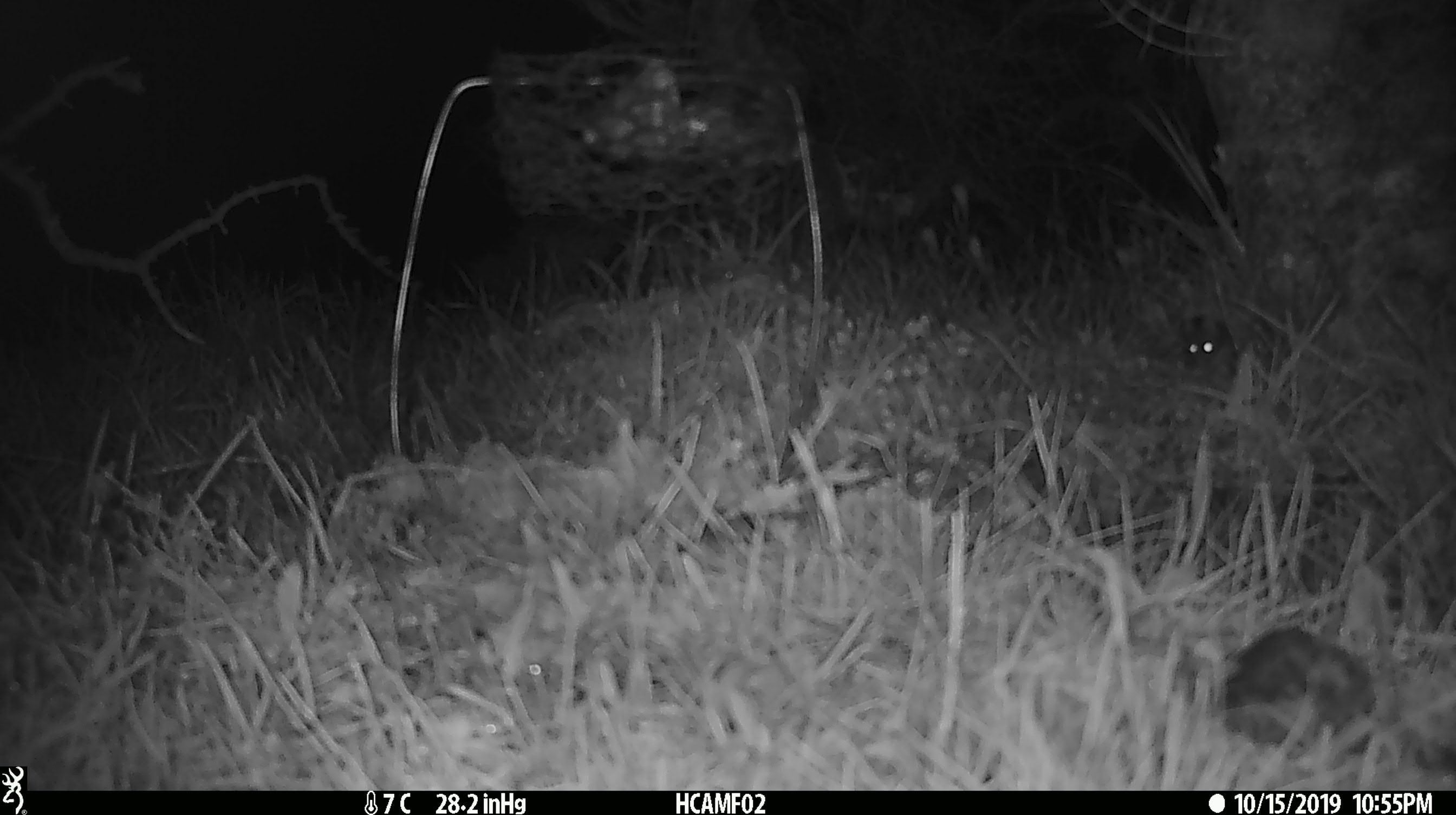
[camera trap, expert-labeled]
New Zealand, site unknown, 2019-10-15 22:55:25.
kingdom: Animalia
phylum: Chordata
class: Mammalia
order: Rodentia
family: Muridae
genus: Mus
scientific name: Mus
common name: mouse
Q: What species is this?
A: Mouse (Mus).